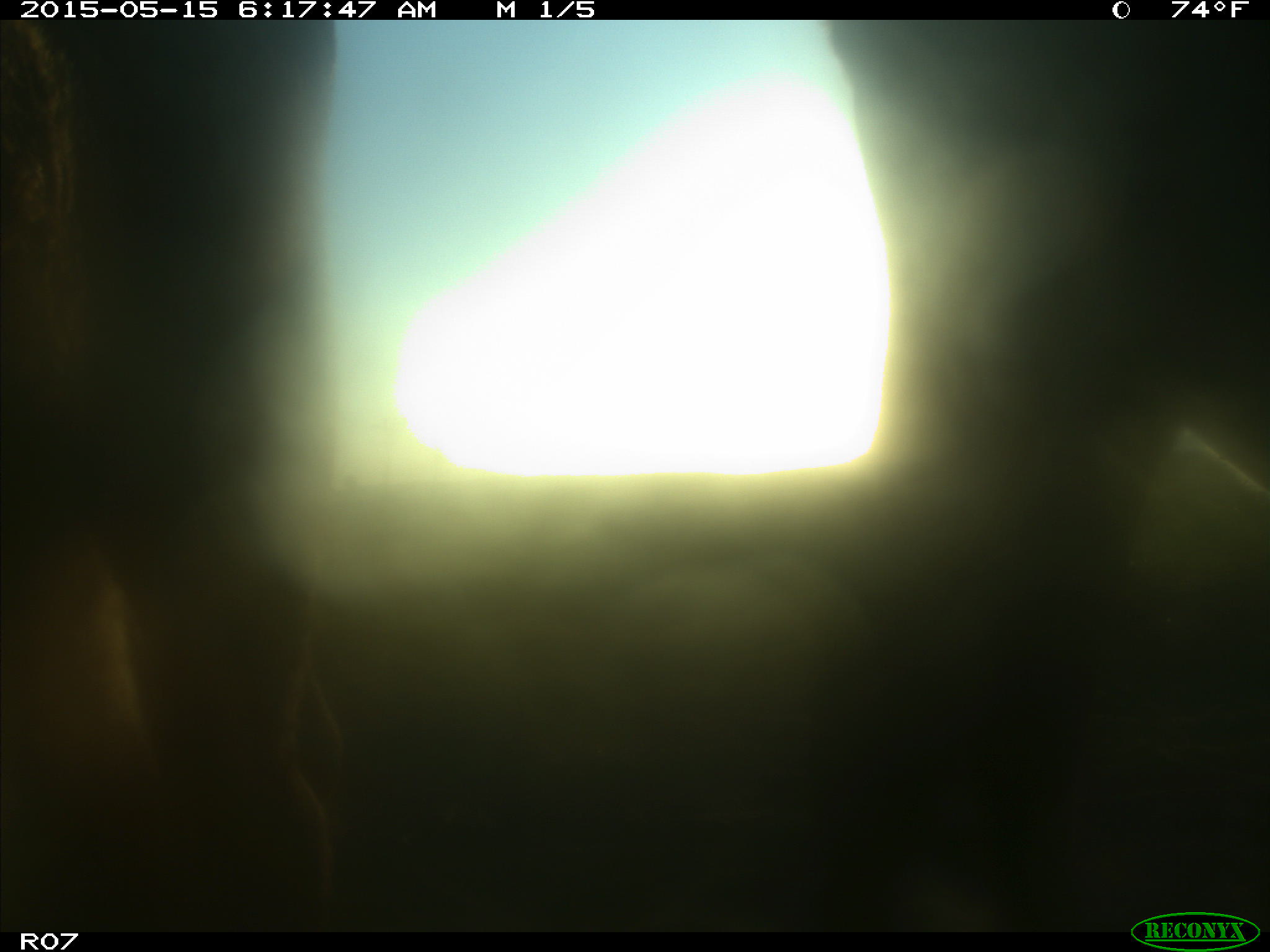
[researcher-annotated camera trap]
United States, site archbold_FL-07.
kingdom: Animalia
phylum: Chordata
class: Mammalia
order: Artiodactyla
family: Bovidae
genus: Bos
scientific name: Bos taurus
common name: domestic cow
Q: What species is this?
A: Bos taurus (domestic cow).